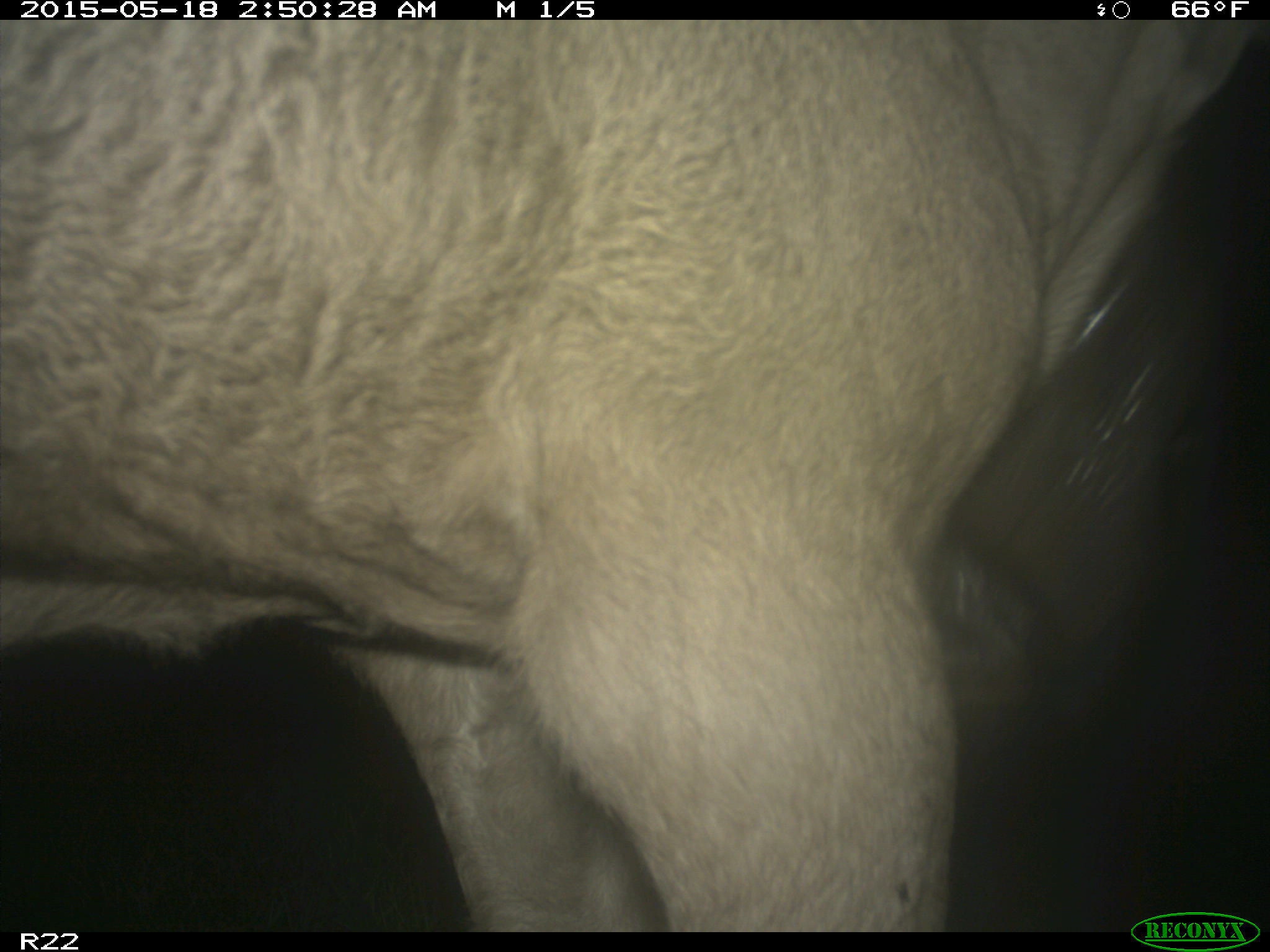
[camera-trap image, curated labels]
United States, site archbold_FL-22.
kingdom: Animalia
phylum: Chordata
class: Mammalia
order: Artiodactyla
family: Bovidae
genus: Bos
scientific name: Bos taurus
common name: domestic cow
Bos taurus (domestic cow).